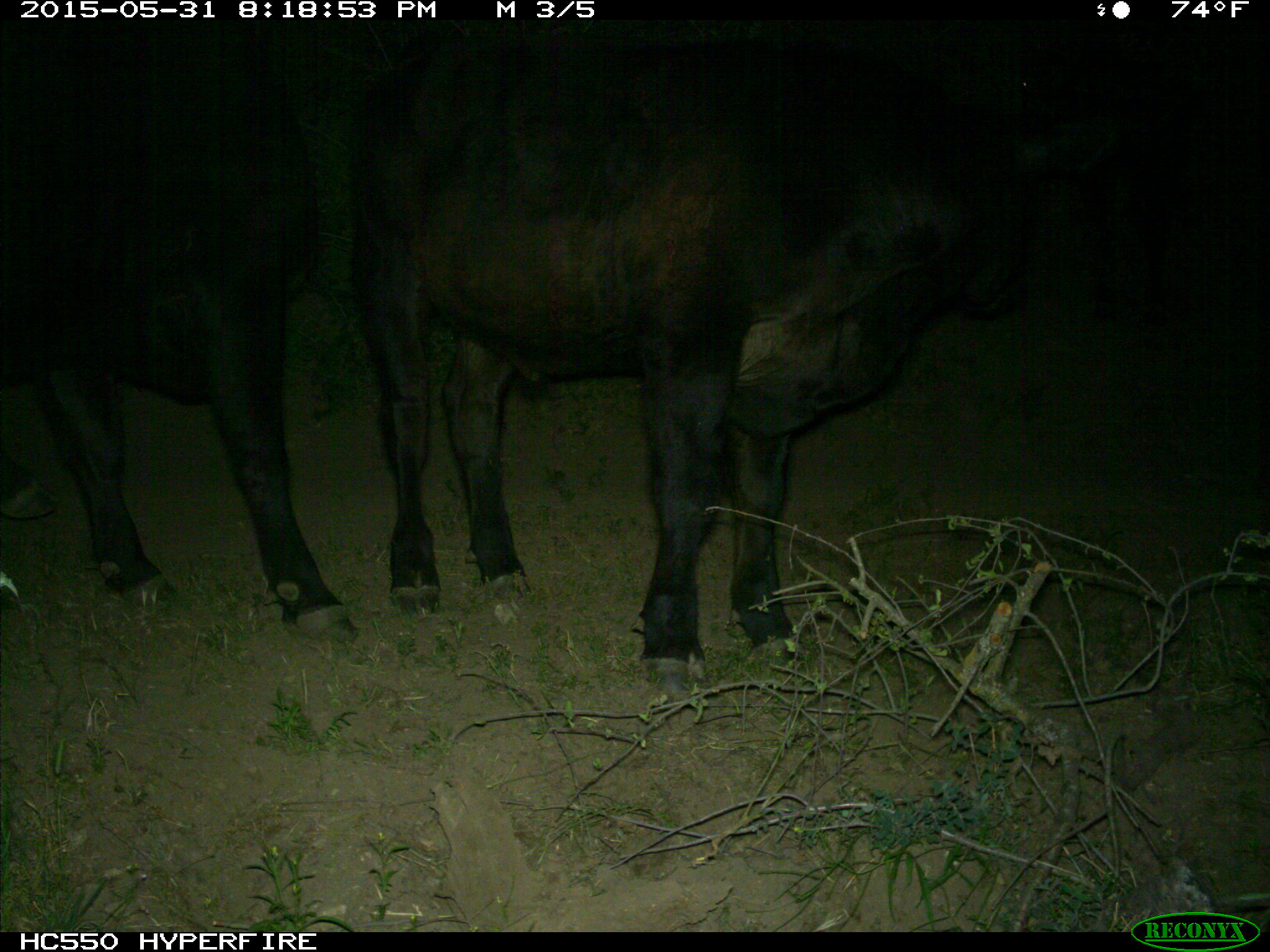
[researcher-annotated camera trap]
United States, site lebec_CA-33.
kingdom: Animalia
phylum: Chordata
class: Mammalia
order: Artiodactyla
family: Bovidae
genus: Bos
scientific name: Bos taurus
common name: domestic cow